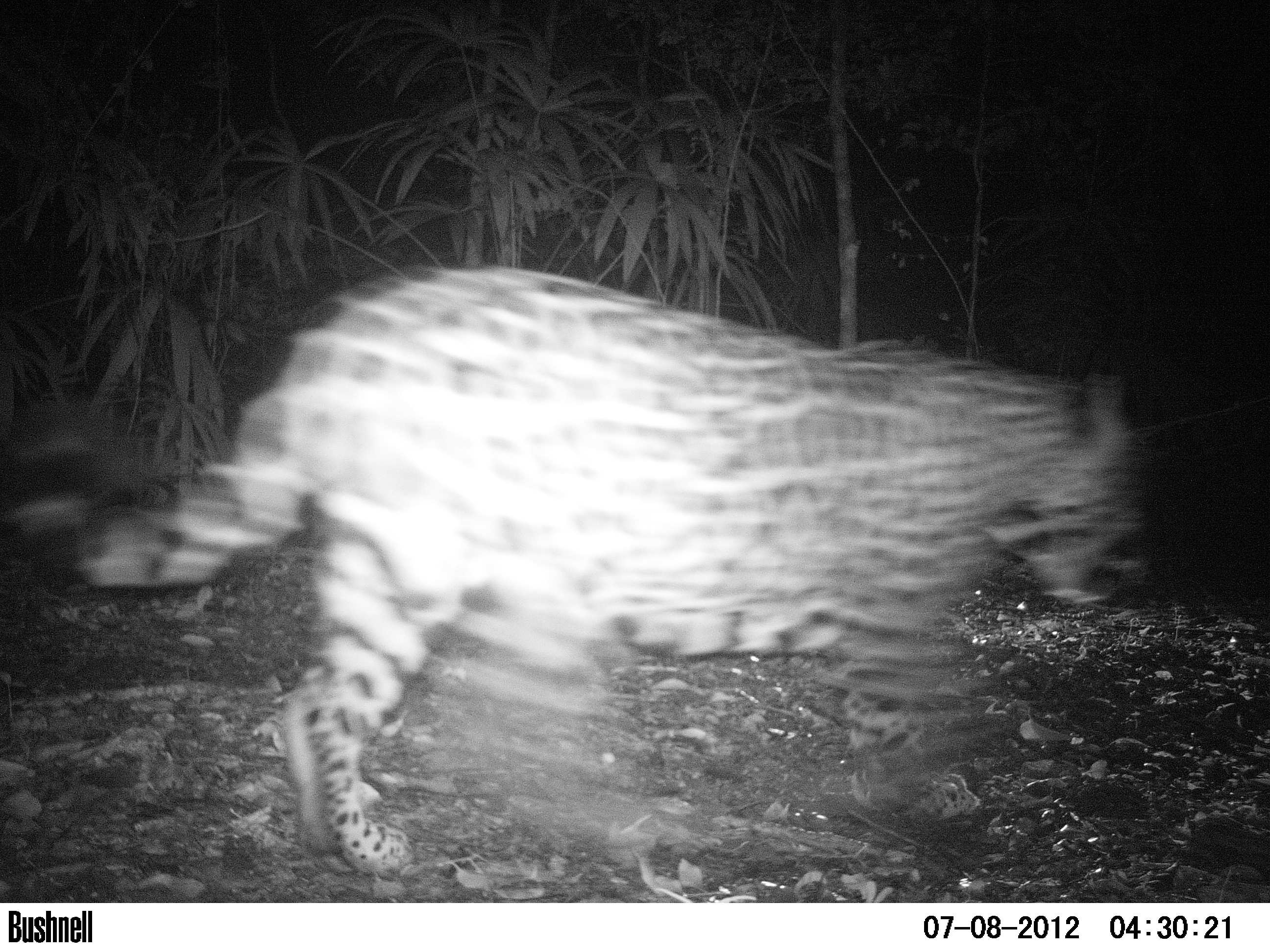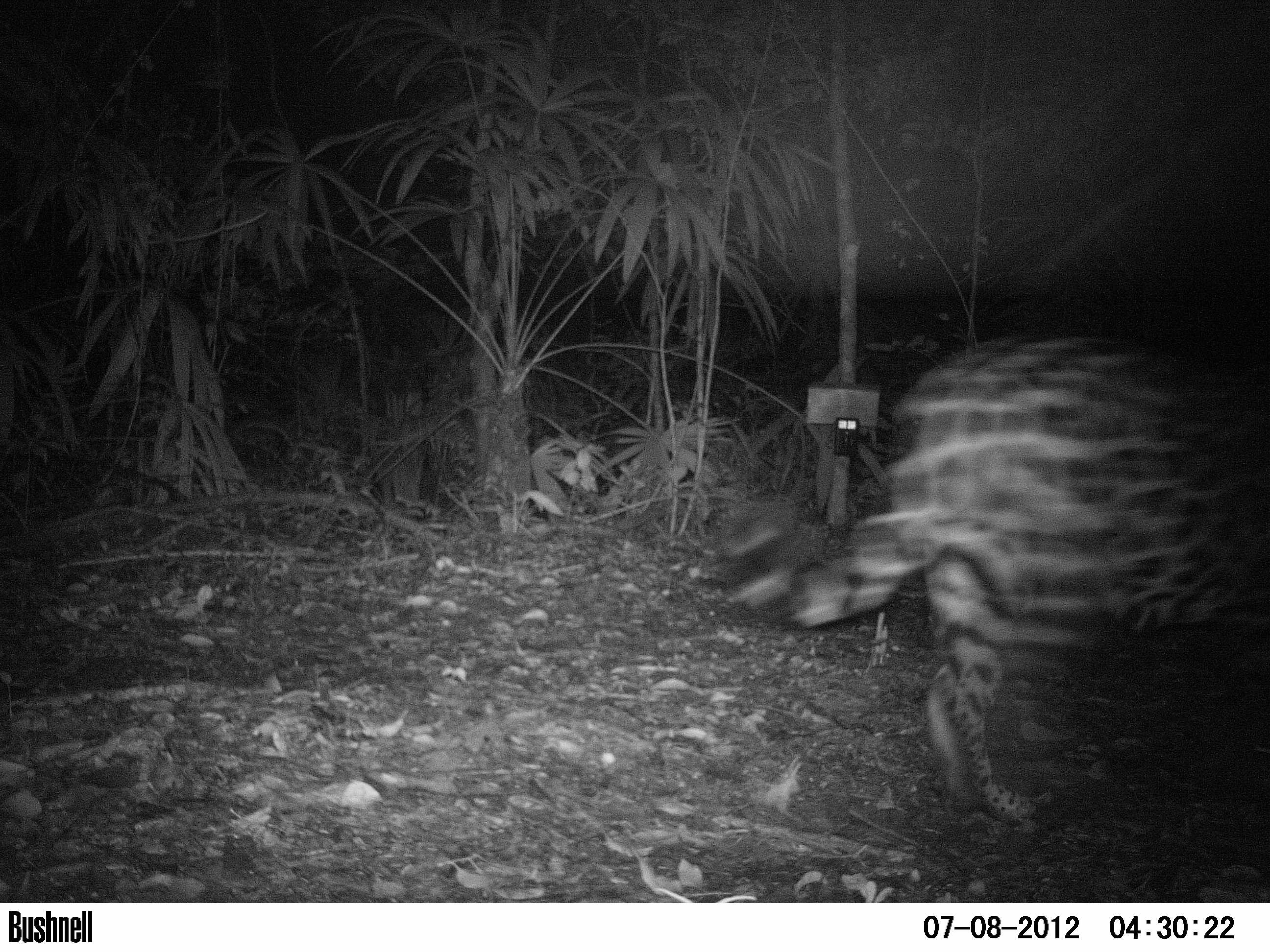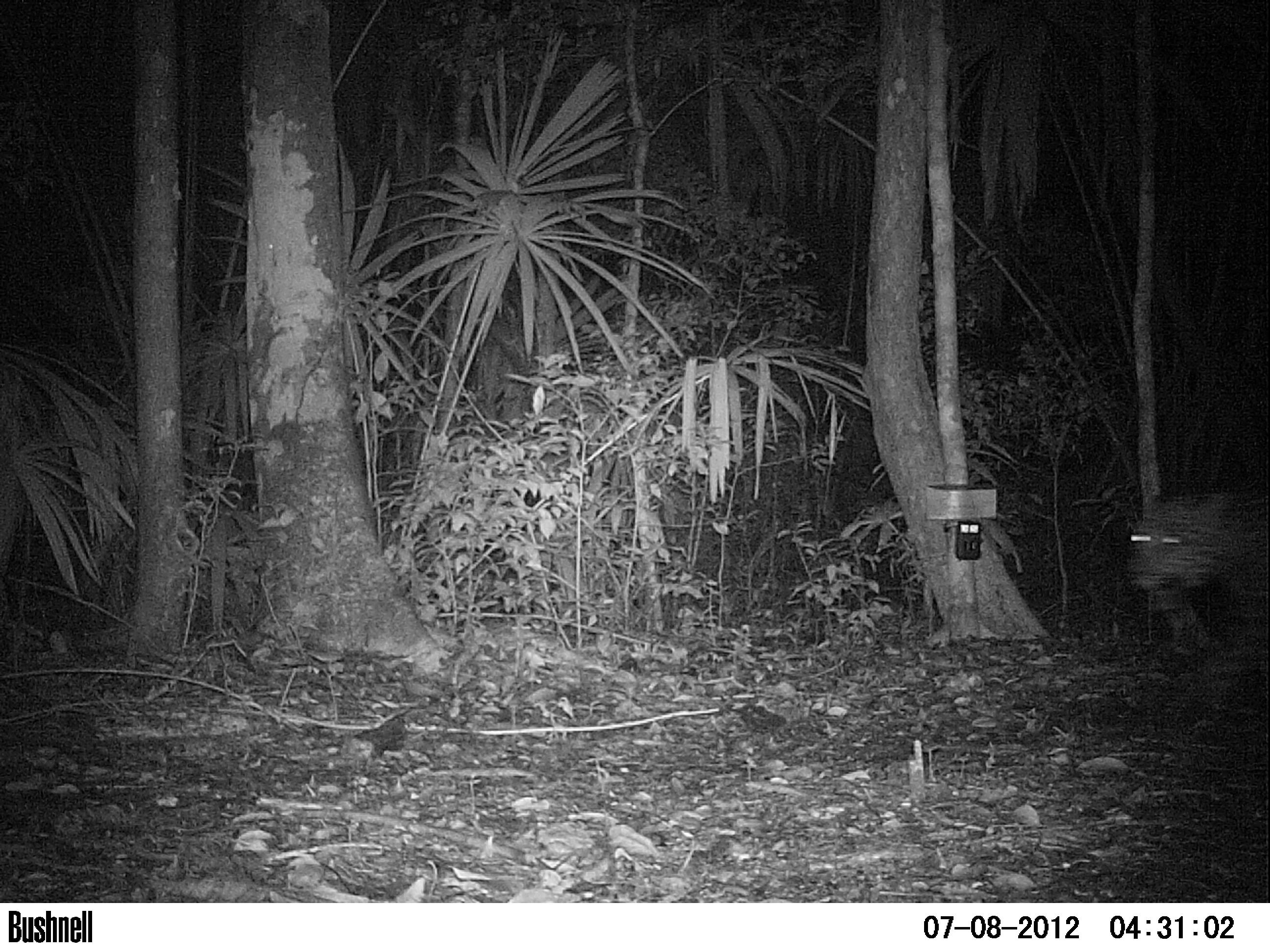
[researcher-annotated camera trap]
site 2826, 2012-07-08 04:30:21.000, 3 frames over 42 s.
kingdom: Animalia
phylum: Chordata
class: Mammalia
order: Carnivora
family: Felidae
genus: Panthera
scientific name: Panthera onca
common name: jaguar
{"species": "Panthera onca (jaguar)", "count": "1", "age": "adult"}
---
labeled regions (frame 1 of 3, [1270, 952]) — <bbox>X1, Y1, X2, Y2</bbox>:
panthera onca: <bbox>3, 264, 1150, 875</bbox>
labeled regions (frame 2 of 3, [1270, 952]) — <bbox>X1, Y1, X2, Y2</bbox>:
panthera onca: <bbox>715, 325, 1270, 823</bbox>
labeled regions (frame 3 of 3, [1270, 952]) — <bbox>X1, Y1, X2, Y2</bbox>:
panthera onca: <bbox>1128, 482, 1270, 690</bbox>